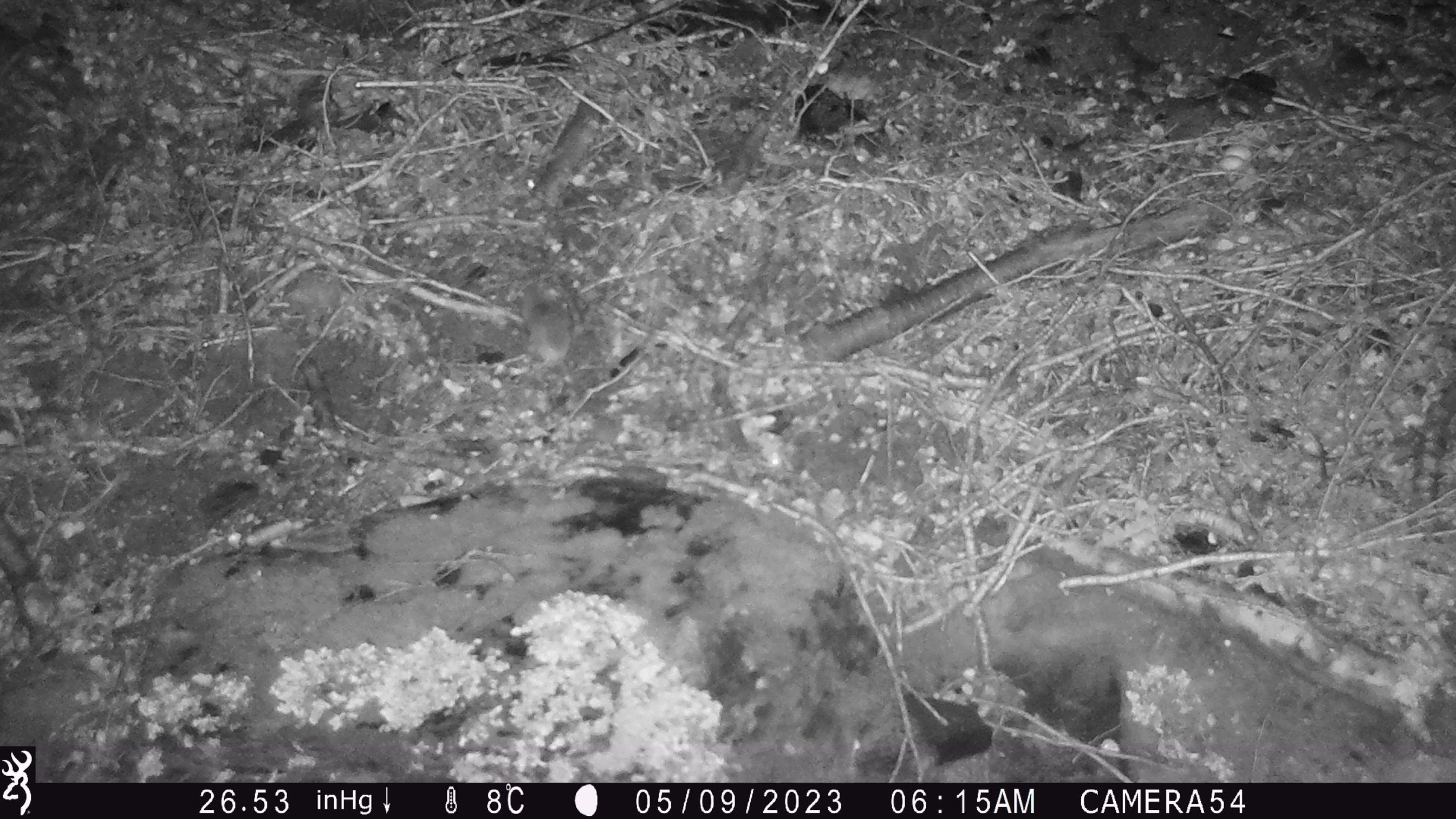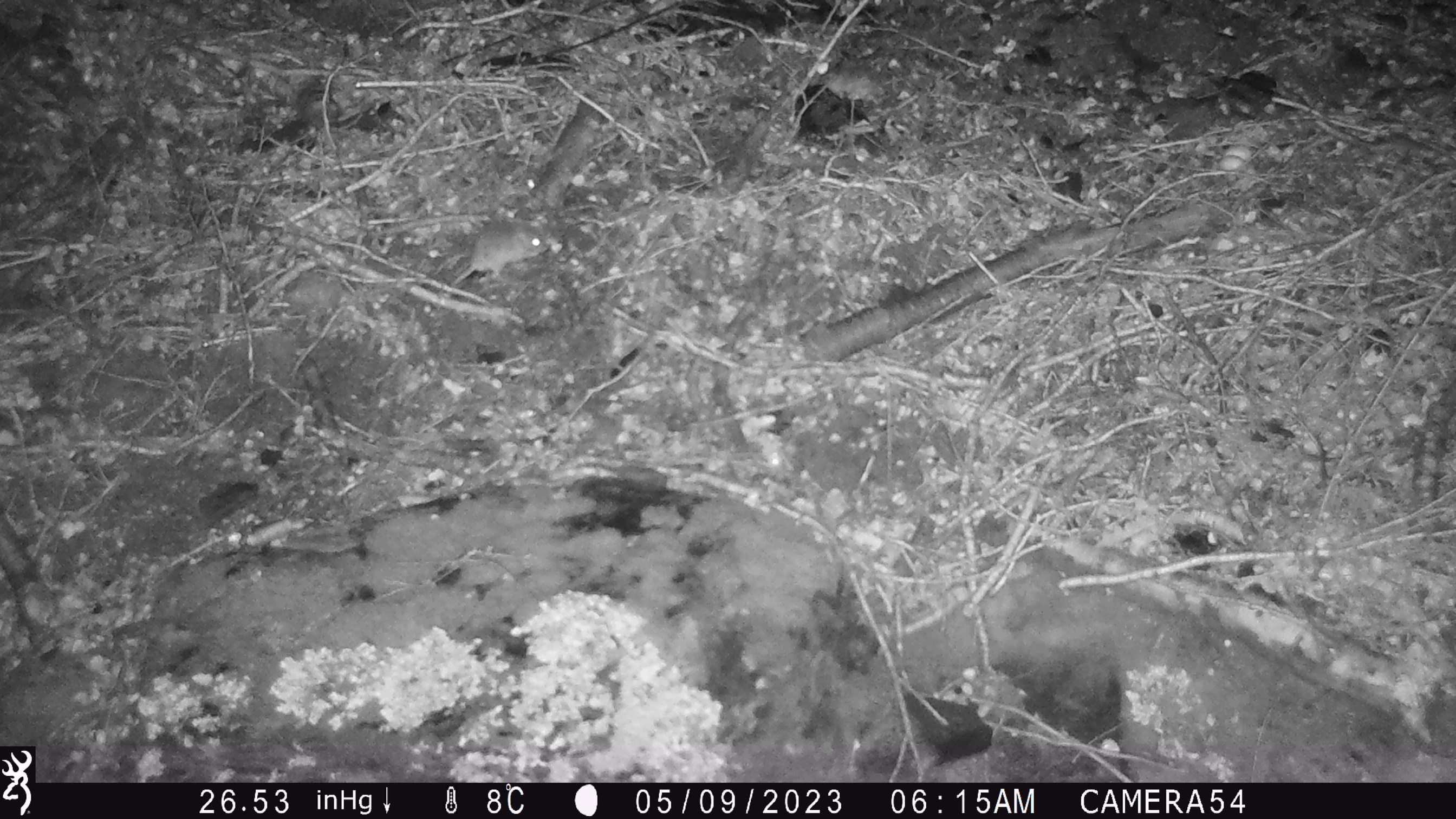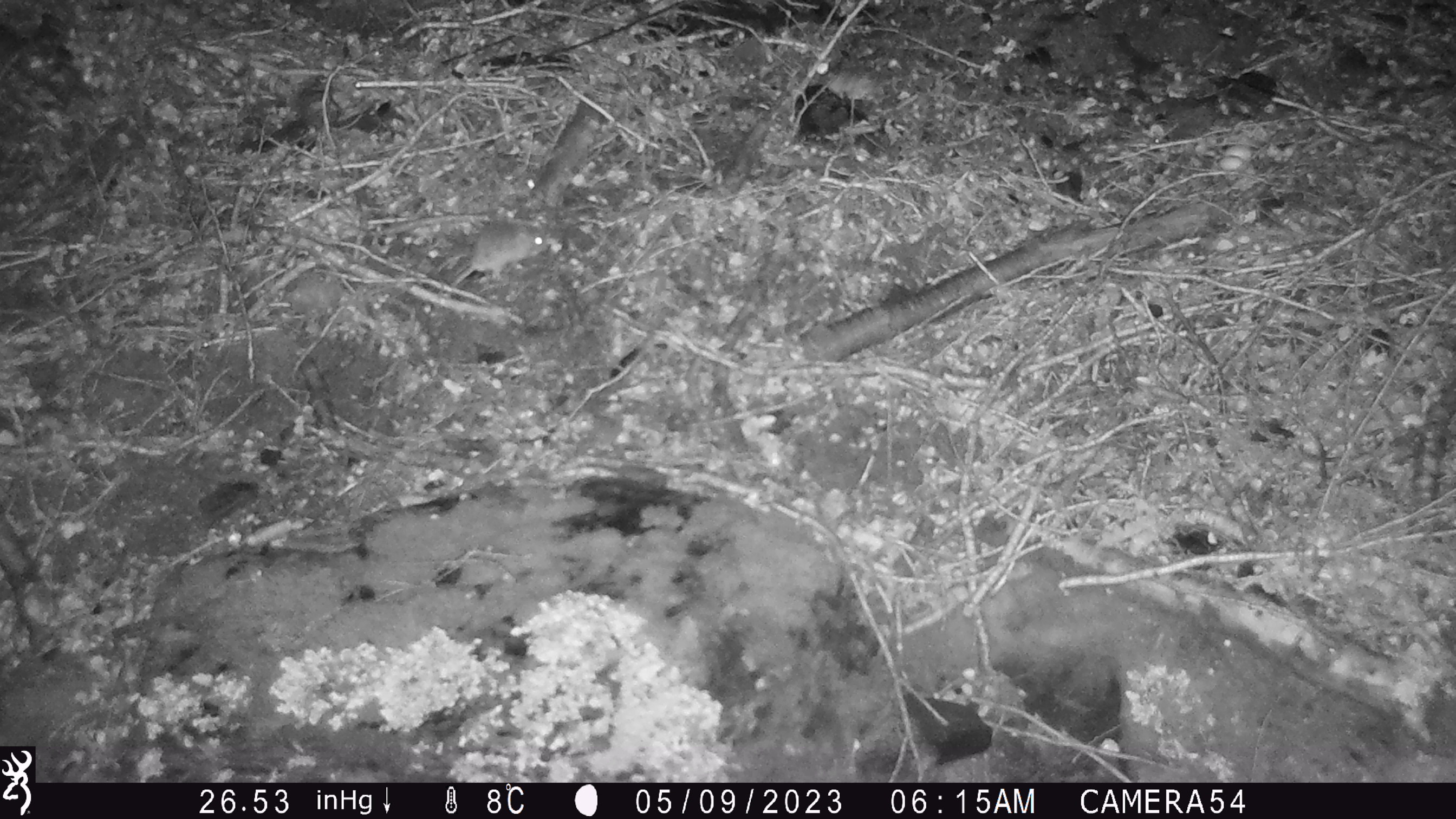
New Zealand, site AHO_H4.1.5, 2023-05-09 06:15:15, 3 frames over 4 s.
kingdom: Animalia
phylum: Chordata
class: Mammalia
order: Rodentia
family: Muridae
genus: Mus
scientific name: Mus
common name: mouse